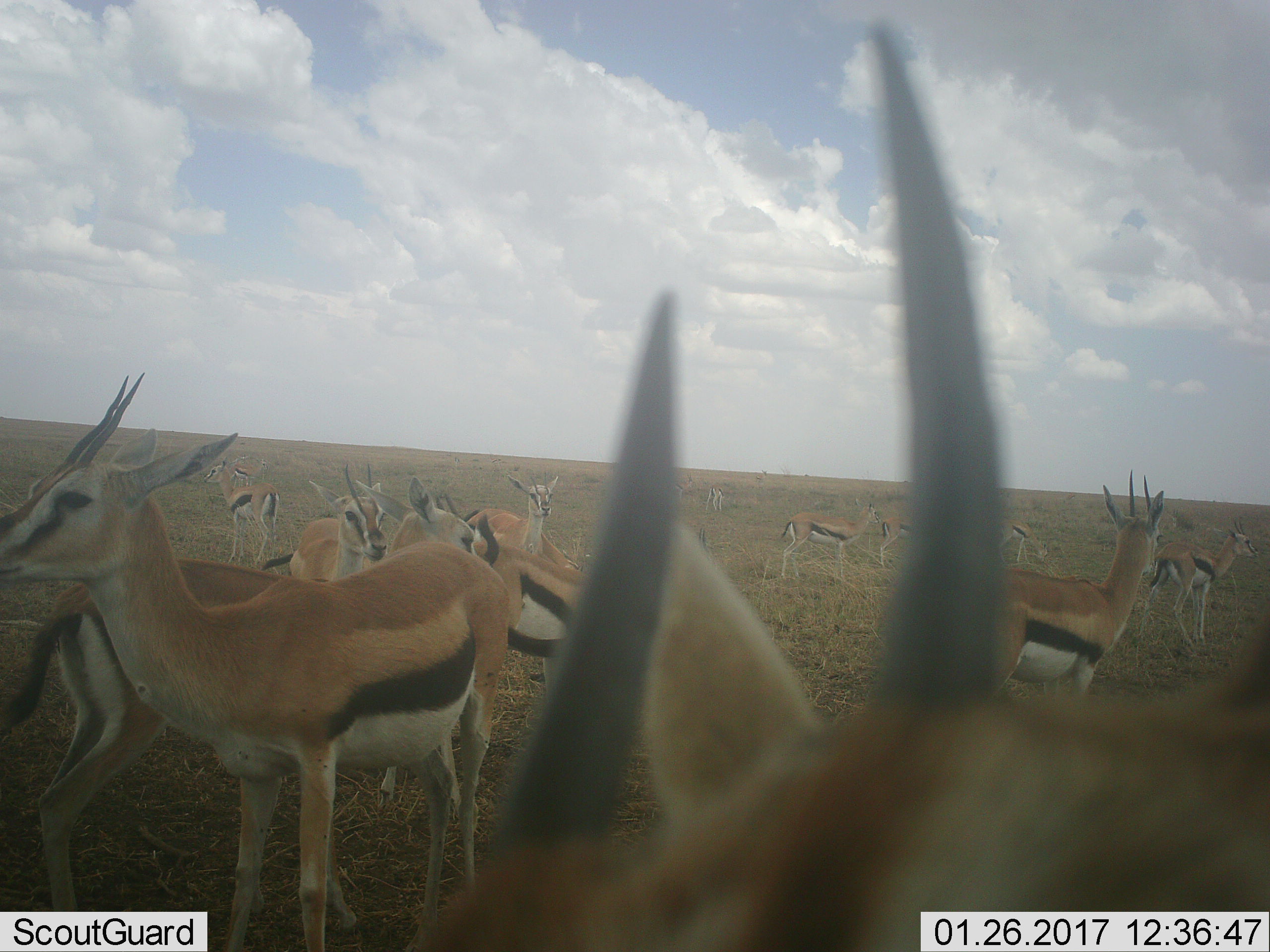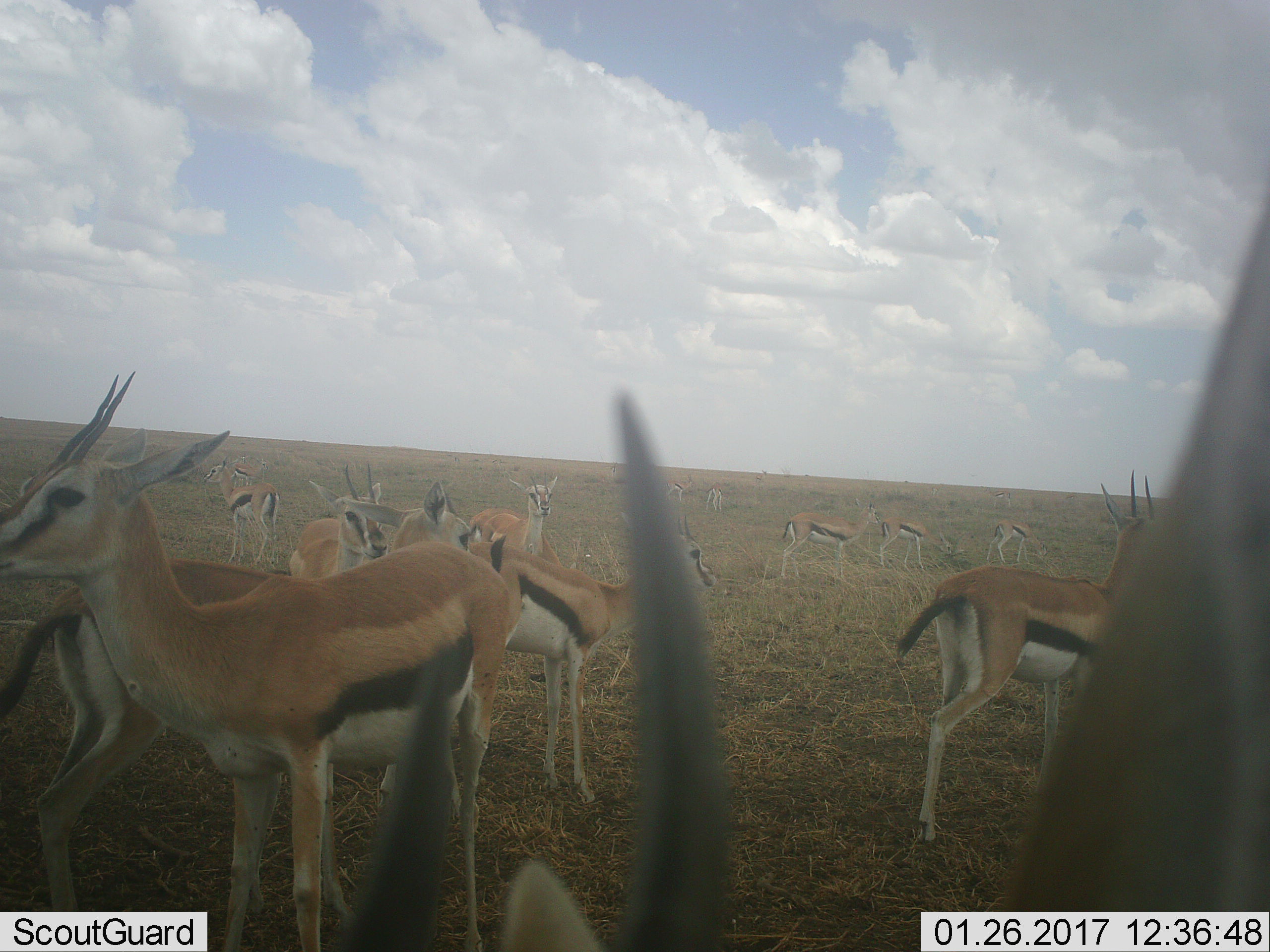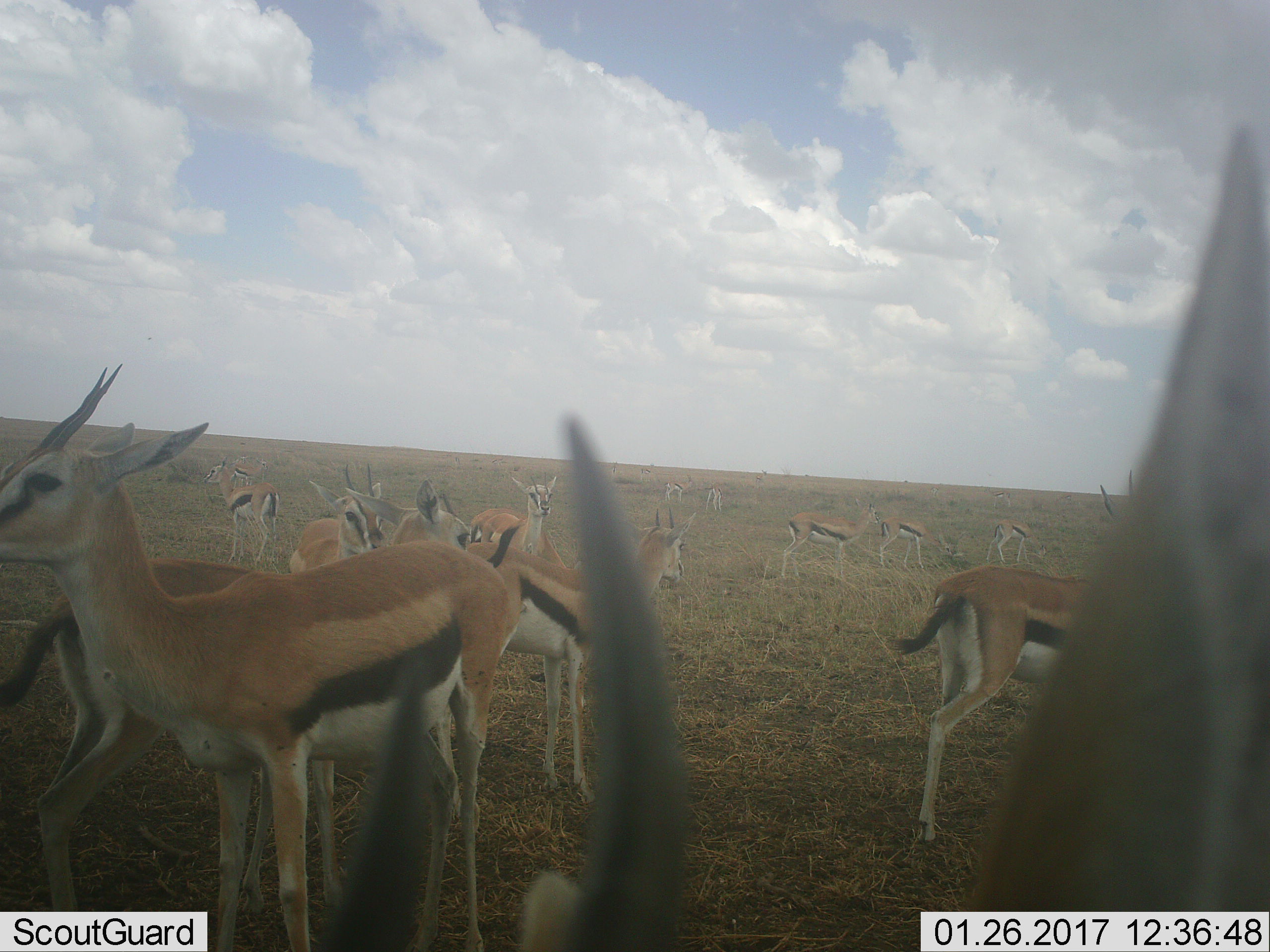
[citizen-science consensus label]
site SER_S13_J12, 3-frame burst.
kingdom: Animalia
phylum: Chordata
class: Mammalia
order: Artiodactyla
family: Bovidae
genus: Eudorcas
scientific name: Eudorcas thomsonii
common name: thomson's gazelle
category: gazellethomsons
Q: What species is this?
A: Gazellethomsons (thomson's gazelle) (Eudorcas thomsonii).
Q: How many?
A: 11-50.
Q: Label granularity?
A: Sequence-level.